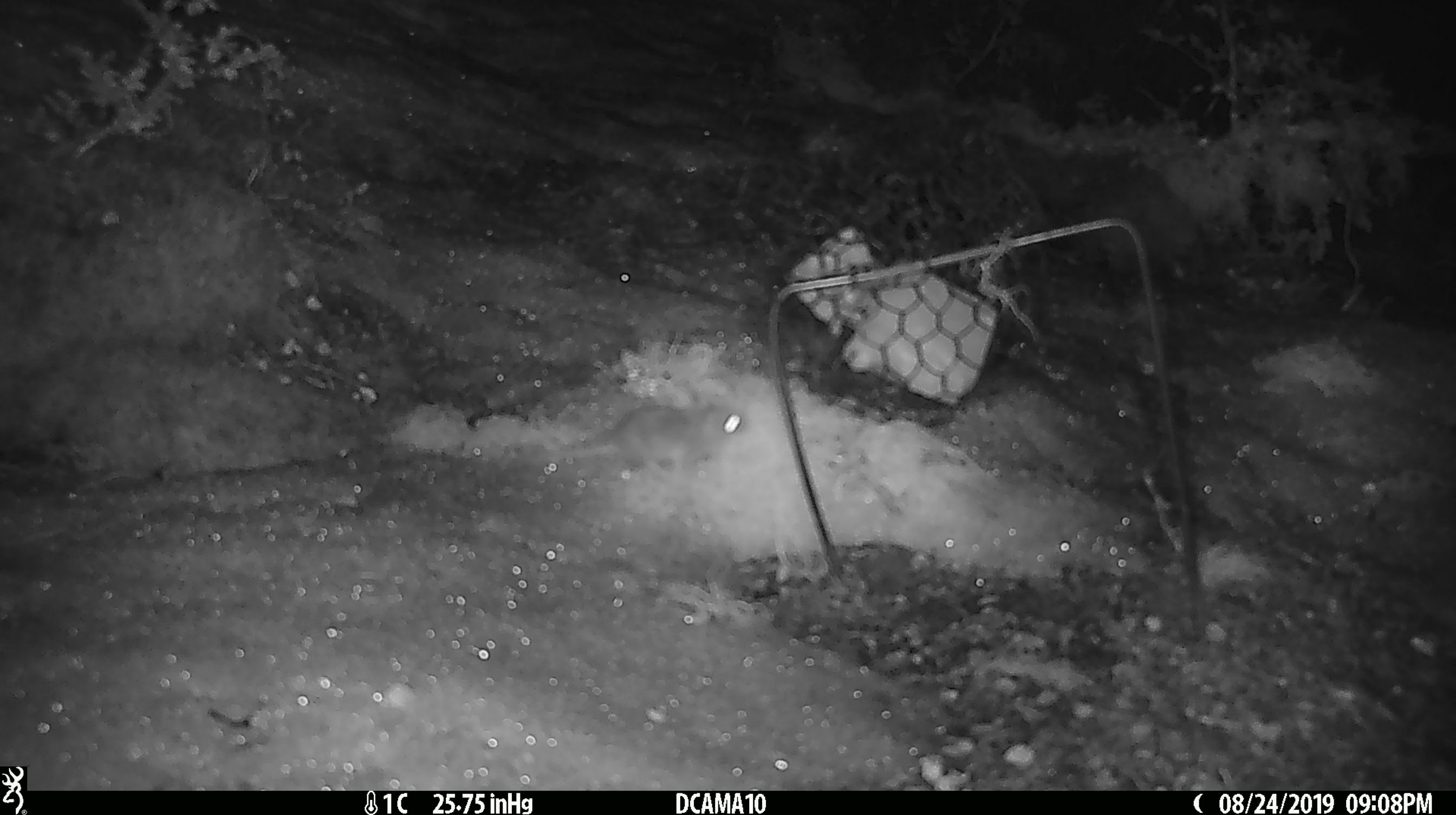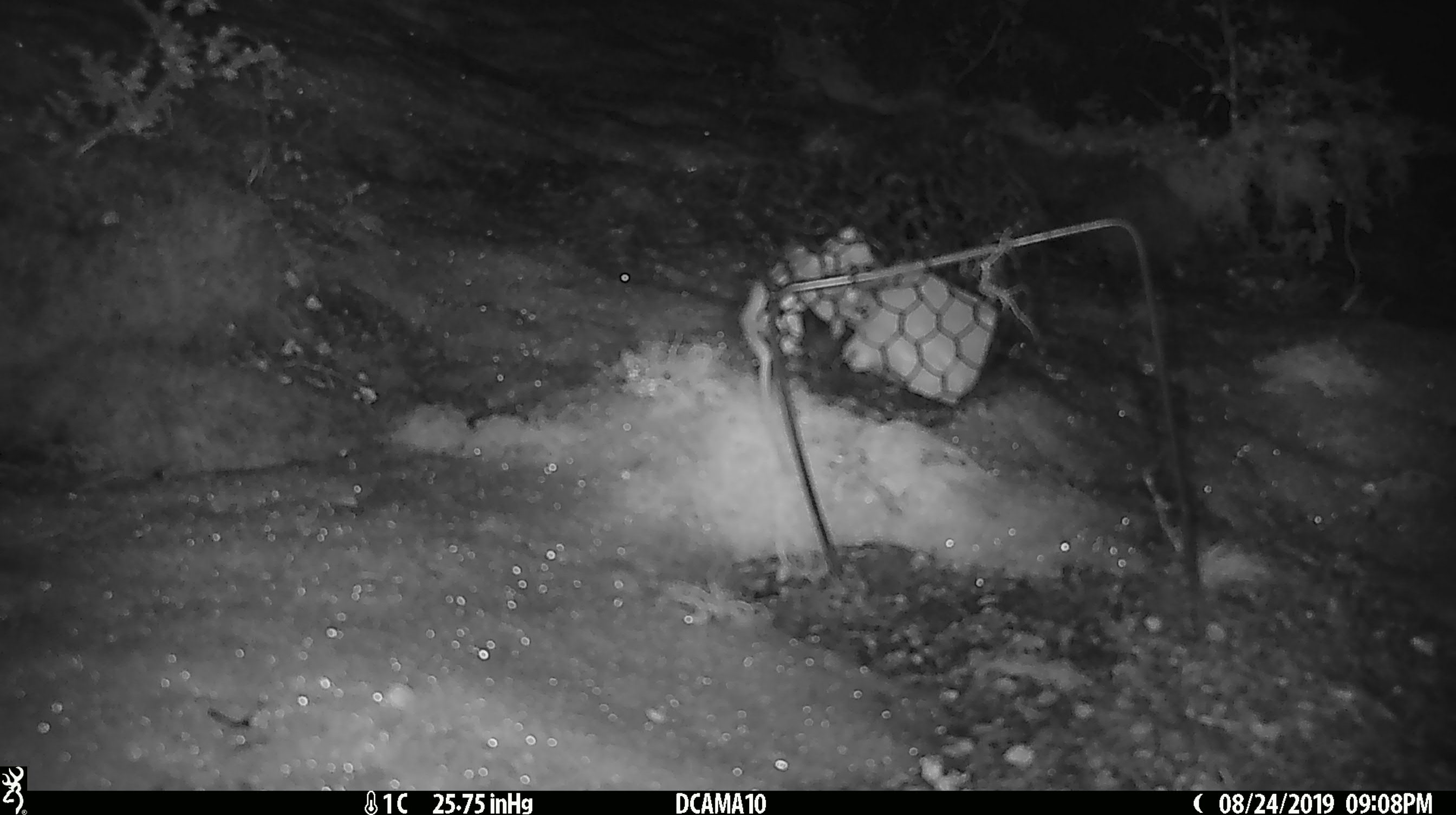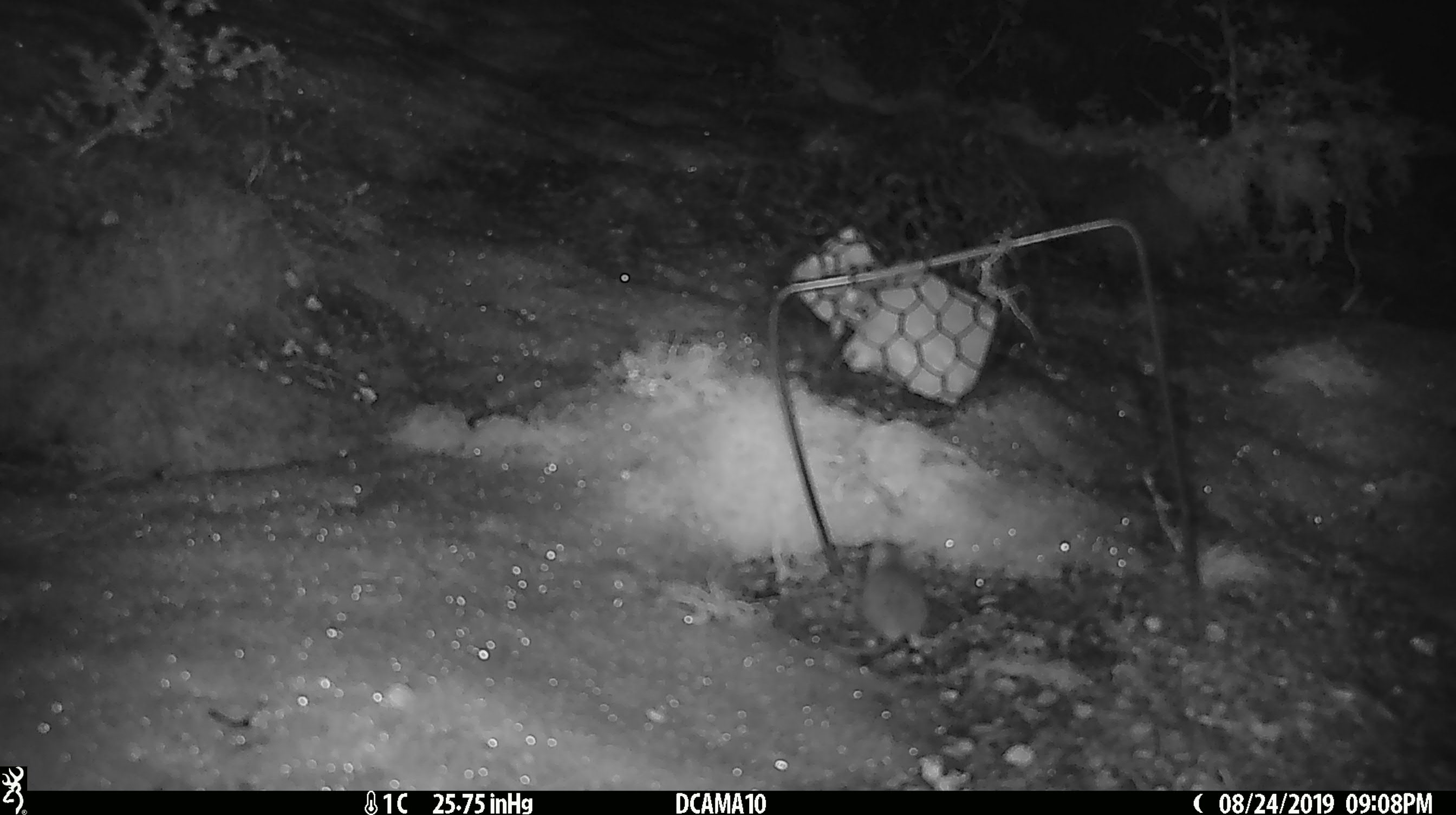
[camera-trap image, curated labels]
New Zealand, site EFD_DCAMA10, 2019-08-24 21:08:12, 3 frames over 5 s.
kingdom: Animalia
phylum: Chordata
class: Mammalia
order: Rodentia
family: Muridae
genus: Mus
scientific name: Mus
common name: mouse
Mouse (Mus).